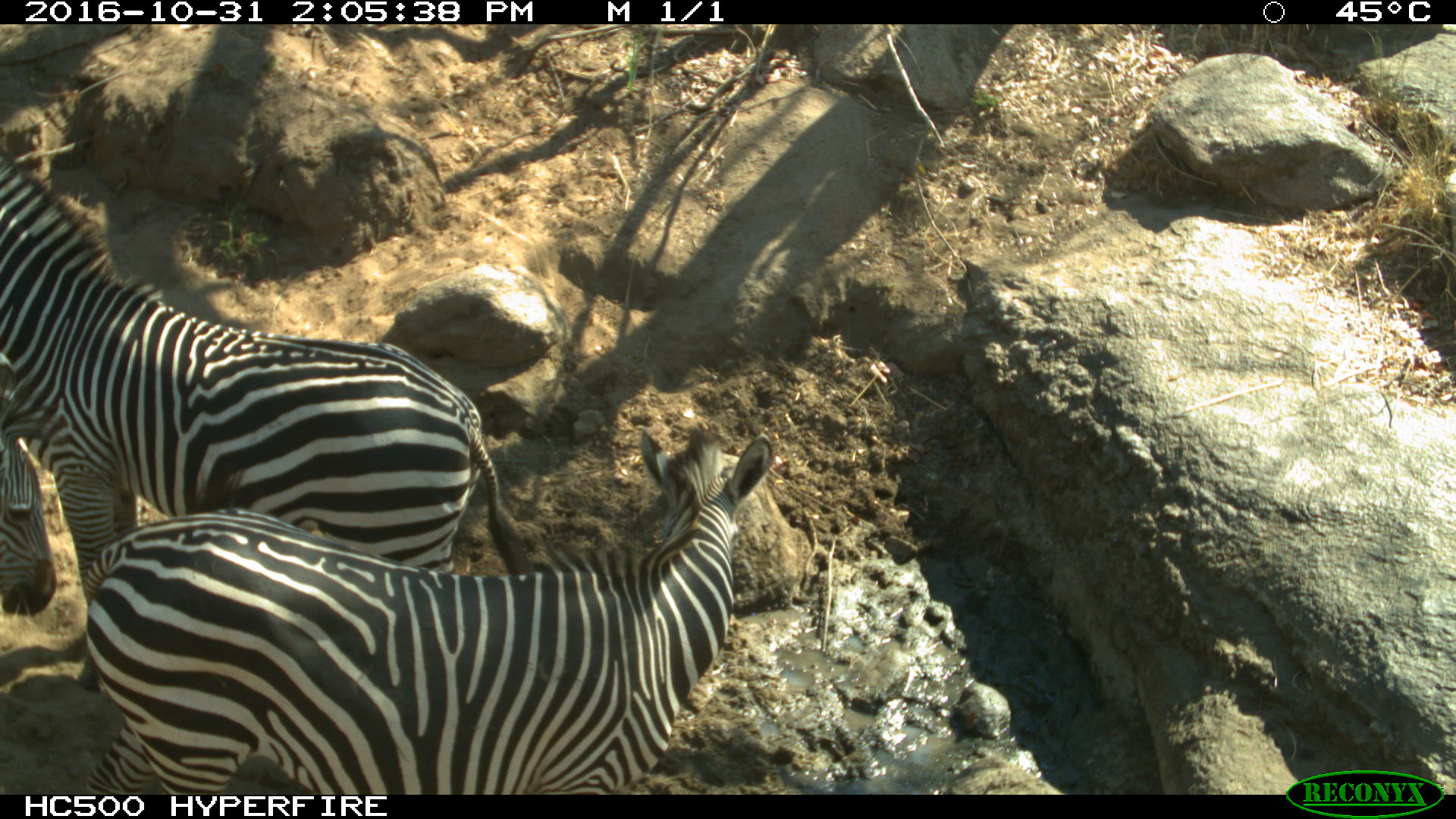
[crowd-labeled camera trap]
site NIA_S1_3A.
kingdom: Animalia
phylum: Chordata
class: Mammalia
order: Perissodactyla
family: Equidae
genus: Equus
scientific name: Equus quagga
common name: plains zebra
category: zebraplains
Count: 3.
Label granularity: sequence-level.